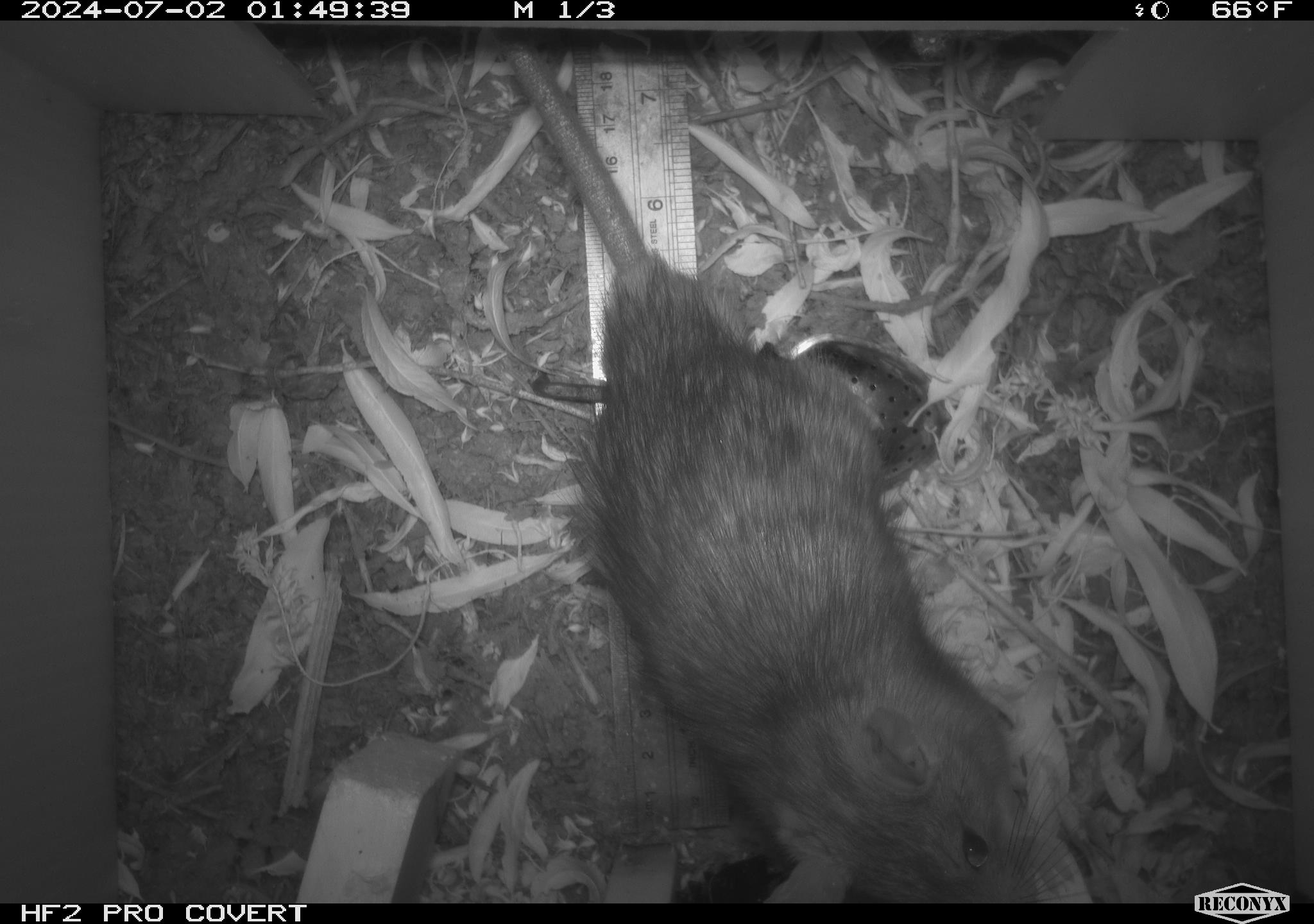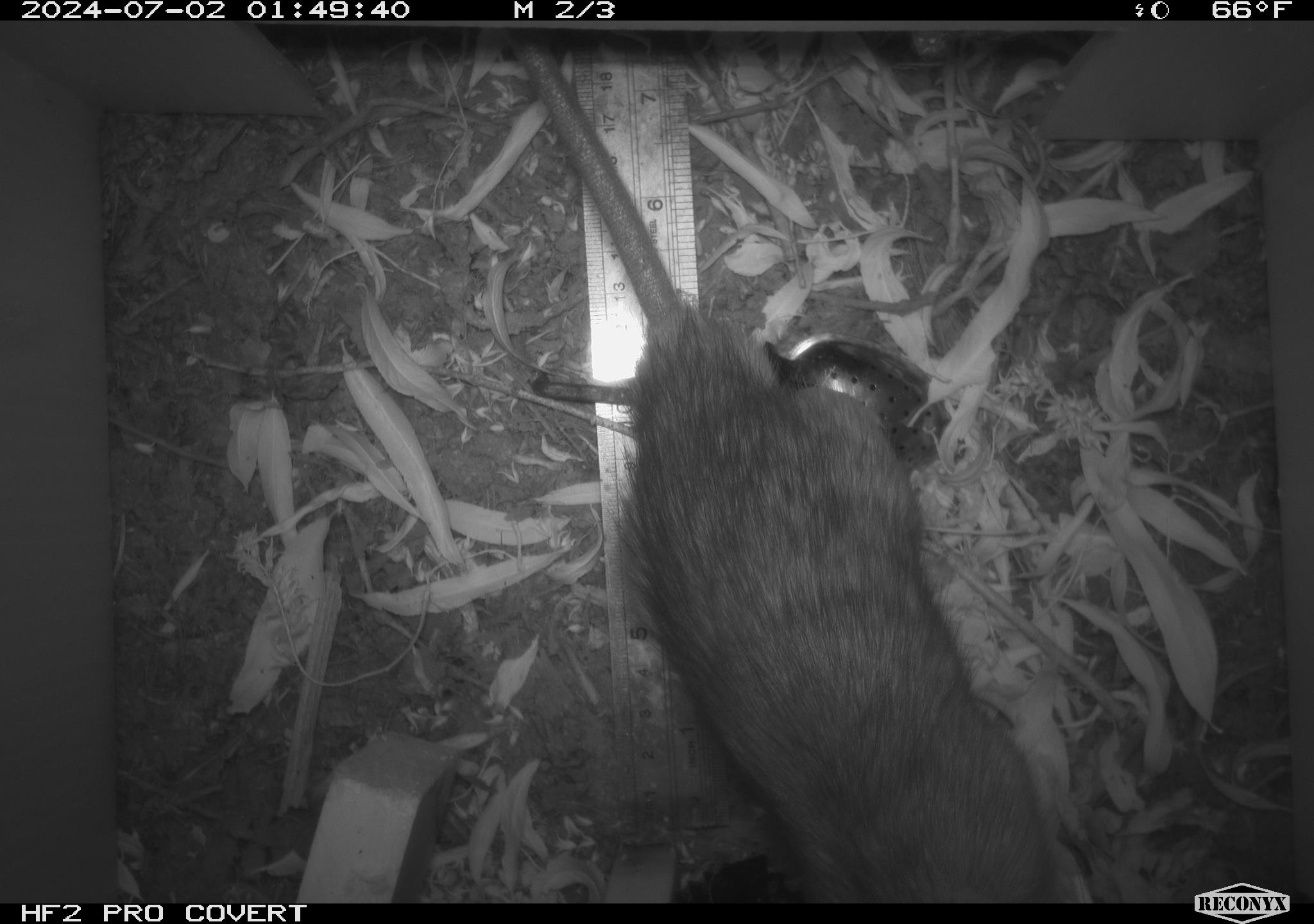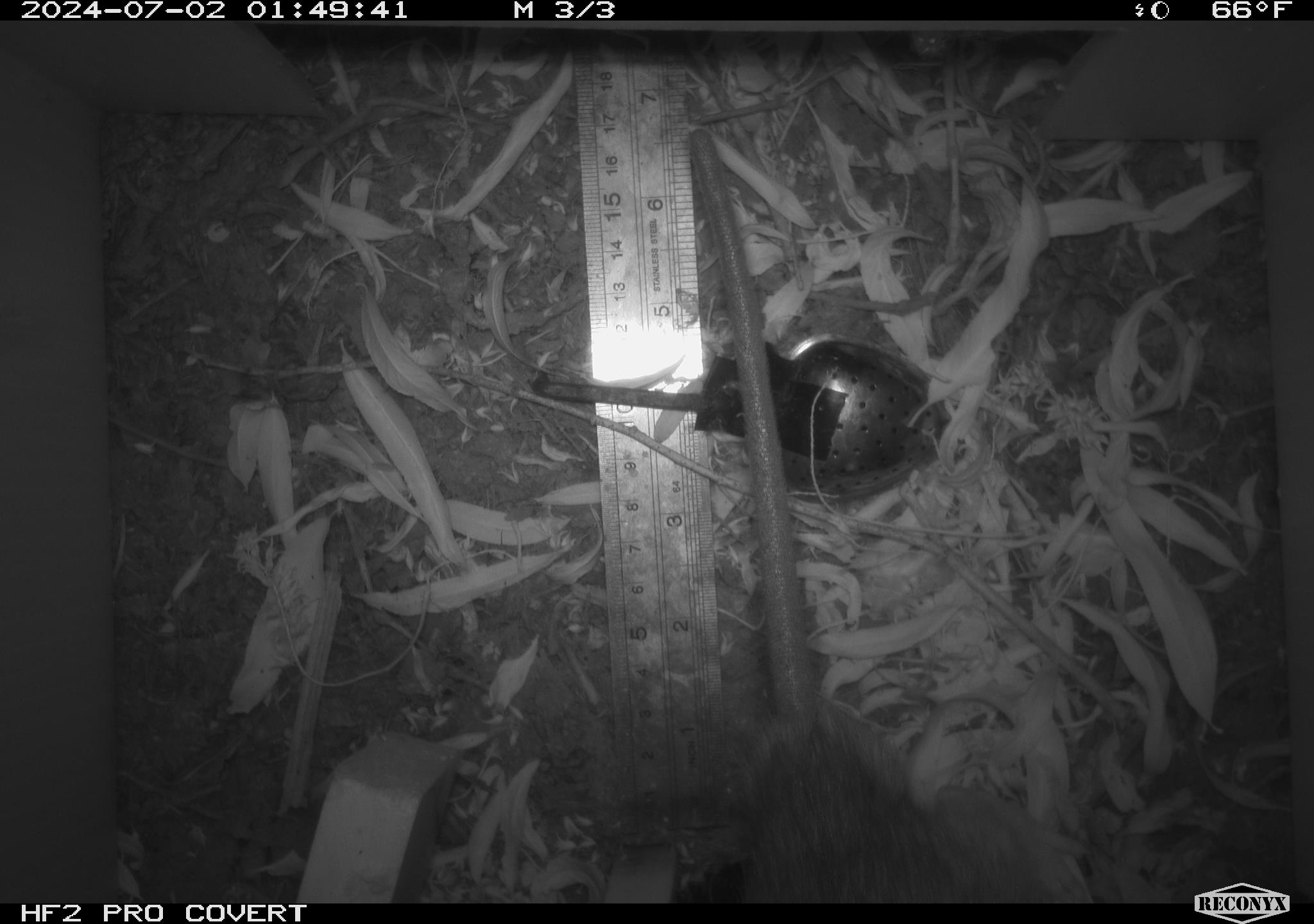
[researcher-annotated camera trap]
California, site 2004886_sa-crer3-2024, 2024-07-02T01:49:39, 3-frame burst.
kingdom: Animalia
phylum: Chordata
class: Mammalia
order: Rodentia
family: Muridae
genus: Rattus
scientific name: Rattus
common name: rat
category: rattus species